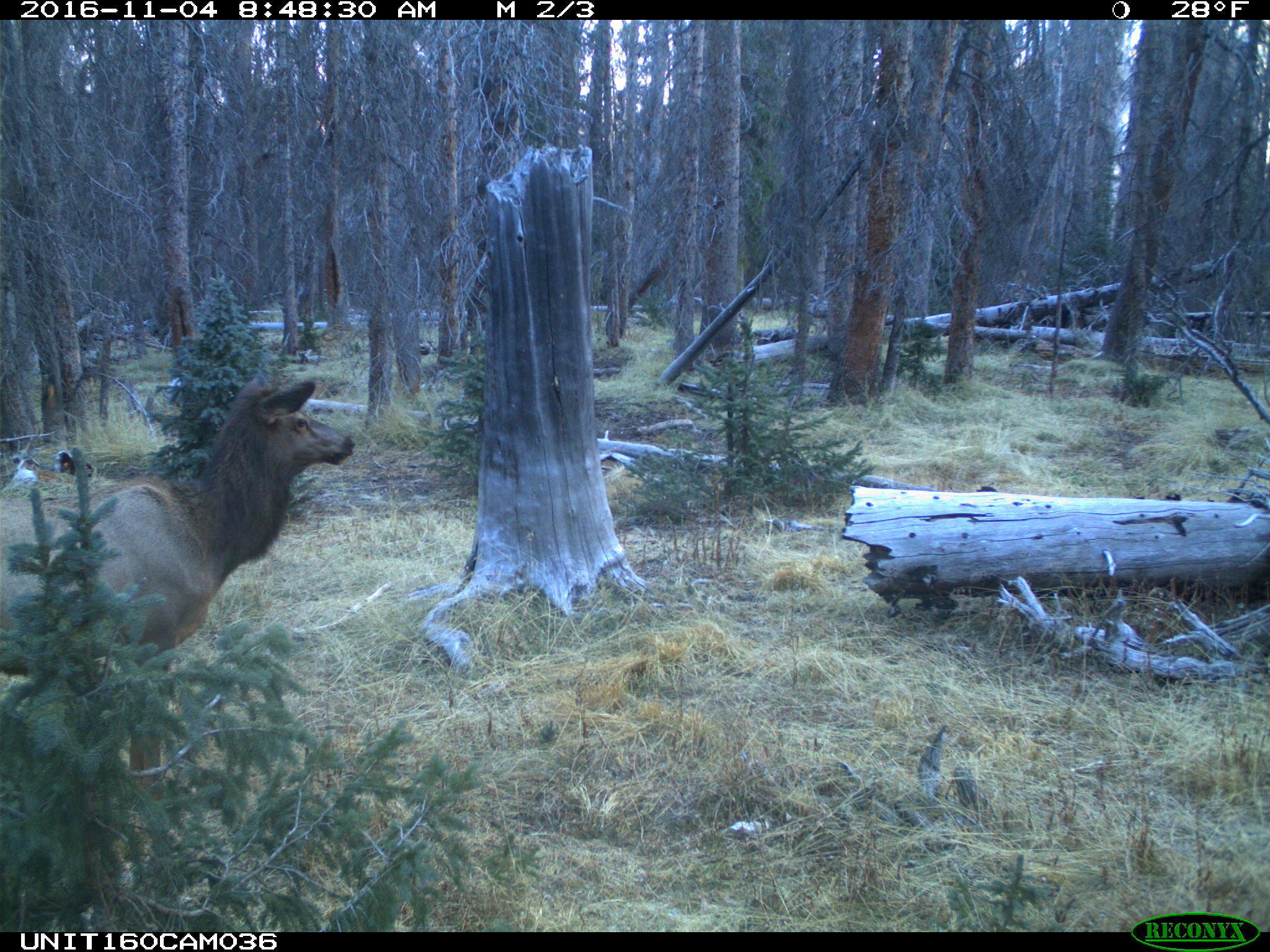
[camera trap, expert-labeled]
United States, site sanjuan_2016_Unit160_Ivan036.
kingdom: Animalia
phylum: Chordata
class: Mammalia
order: Artiodactyla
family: Cervidae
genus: Cervus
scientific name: Cervus elaphus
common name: red deer